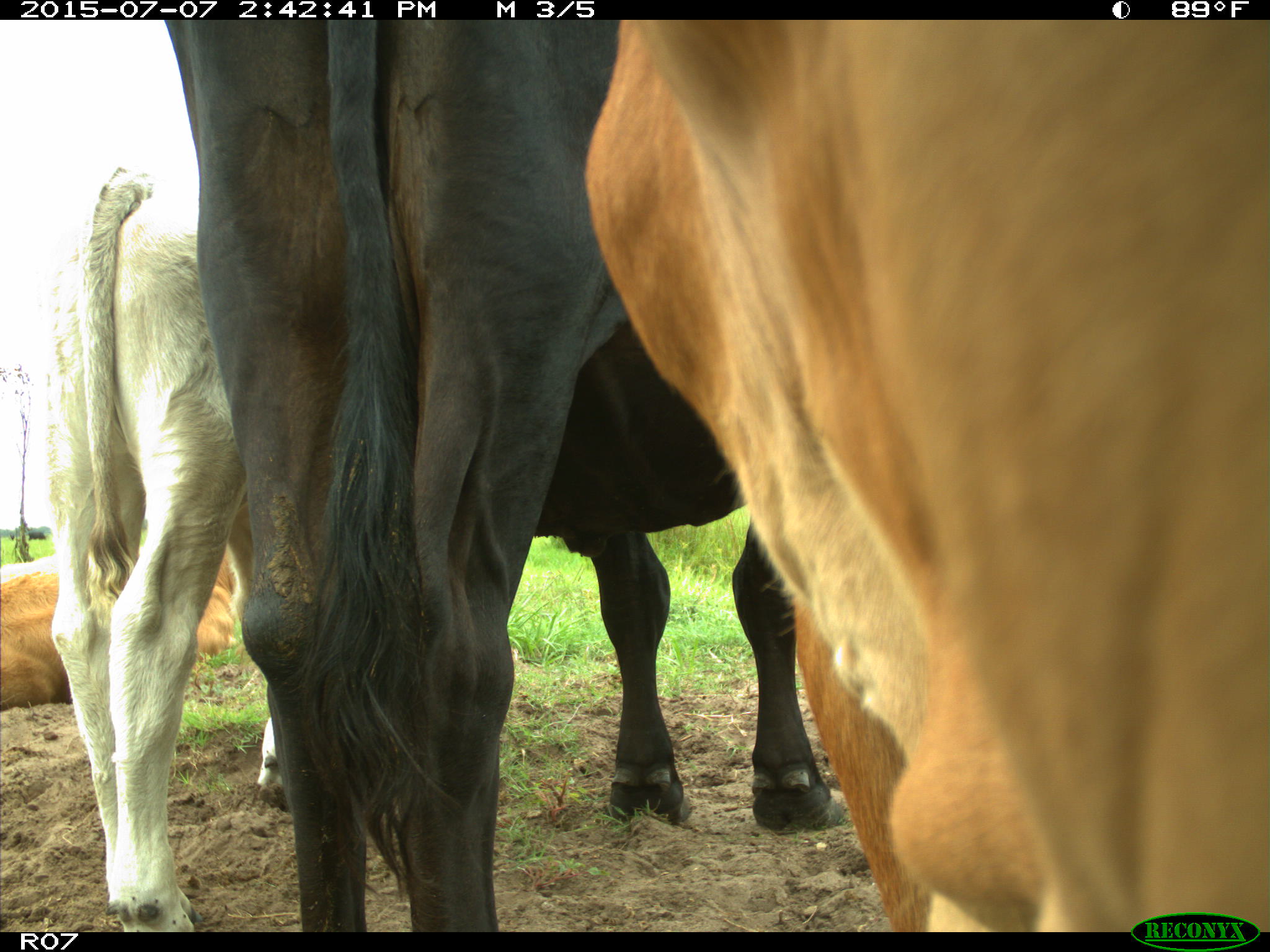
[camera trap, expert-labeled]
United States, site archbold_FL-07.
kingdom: Animalia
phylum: Chordata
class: Mammalia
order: Artiodactyla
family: Bovidae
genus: Bos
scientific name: Bos taurus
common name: domestic cow